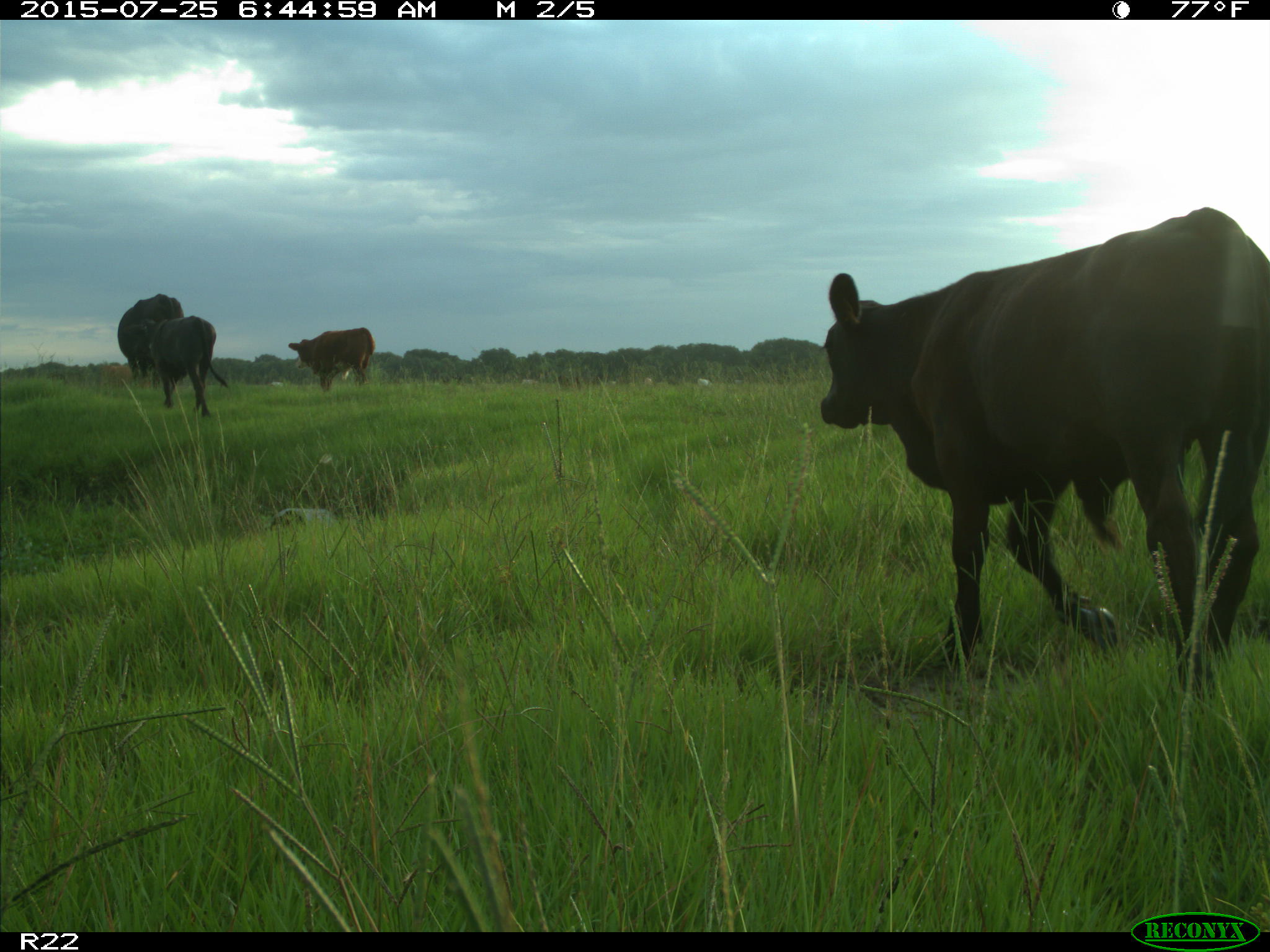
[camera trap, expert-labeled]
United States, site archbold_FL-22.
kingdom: Animalia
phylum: Chordata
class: Mammalia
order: Artiodactyla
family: Bovidae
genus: Bos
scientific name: Bos taurus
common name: domestic cow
Bos taurus (domestic cow).